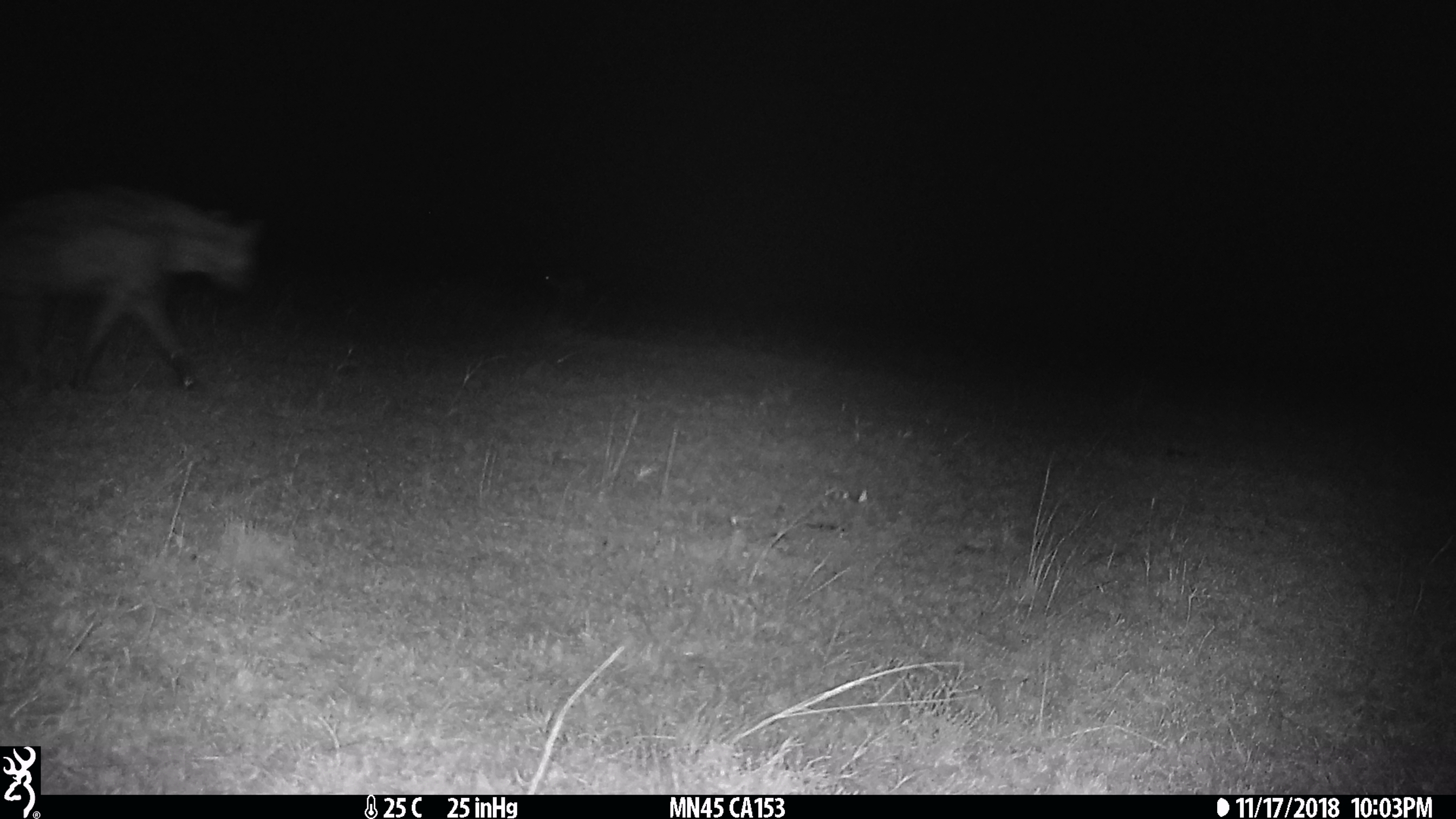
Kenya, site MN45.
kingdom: Animalia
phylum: Chordata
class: Mammalia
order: Carnivora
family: Hyaenidae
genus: Crocuta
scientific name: Crocuta crocuta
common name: spotted hyena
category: hyena spotted